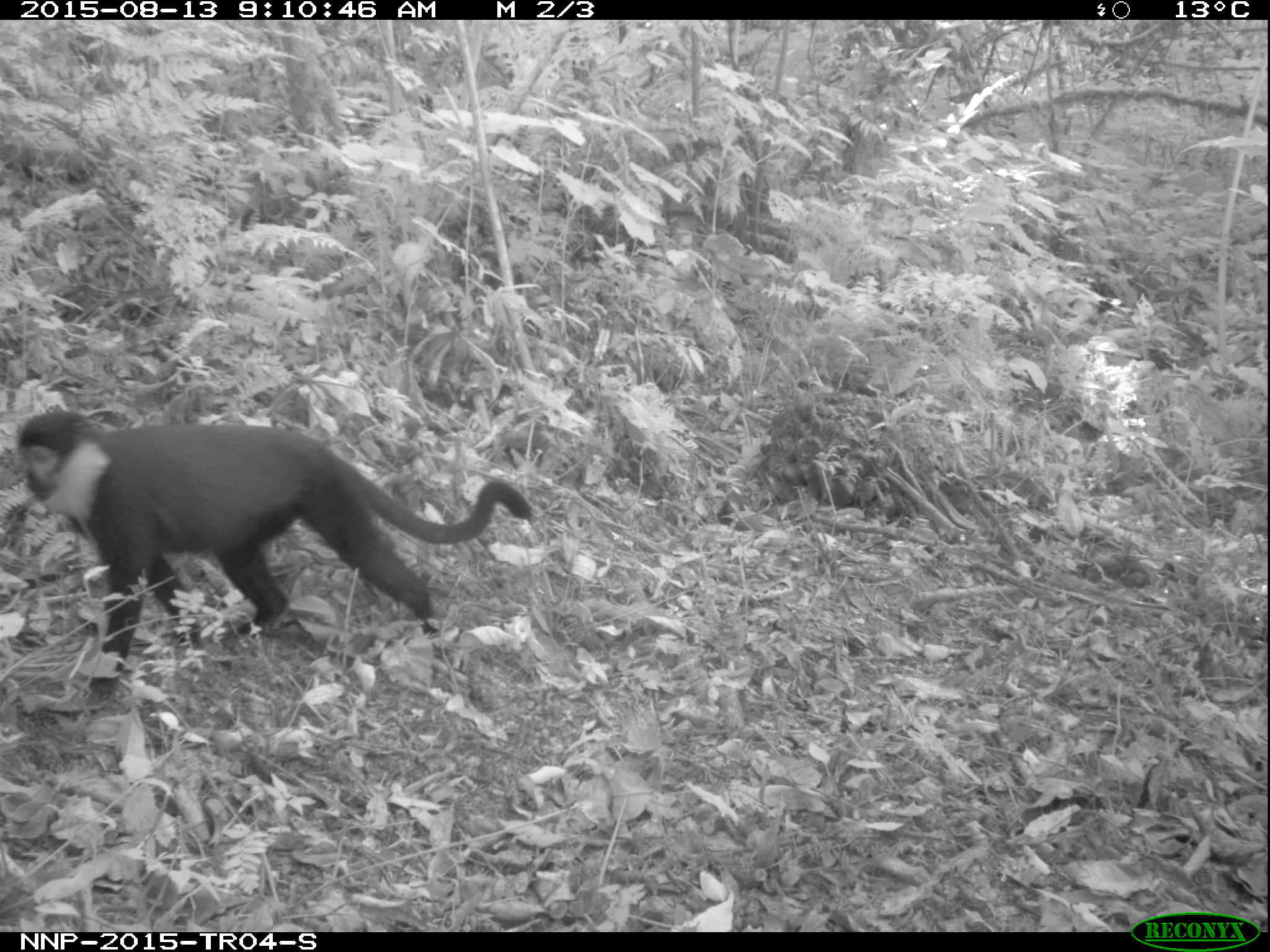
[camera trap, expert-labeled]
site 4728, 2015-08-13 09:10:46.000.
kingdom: Animalia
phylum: Chordata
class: Mammalia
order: Primates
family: Cercopithecidae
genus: Allochrocebus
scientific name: Allochrocebus lhoesti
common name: l'hoest's monkey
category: cercopithecus lhoesti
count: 1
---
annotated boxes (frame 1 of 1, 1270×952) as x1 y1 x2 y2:
cercopithecus lhoesti: 10 409 530 702